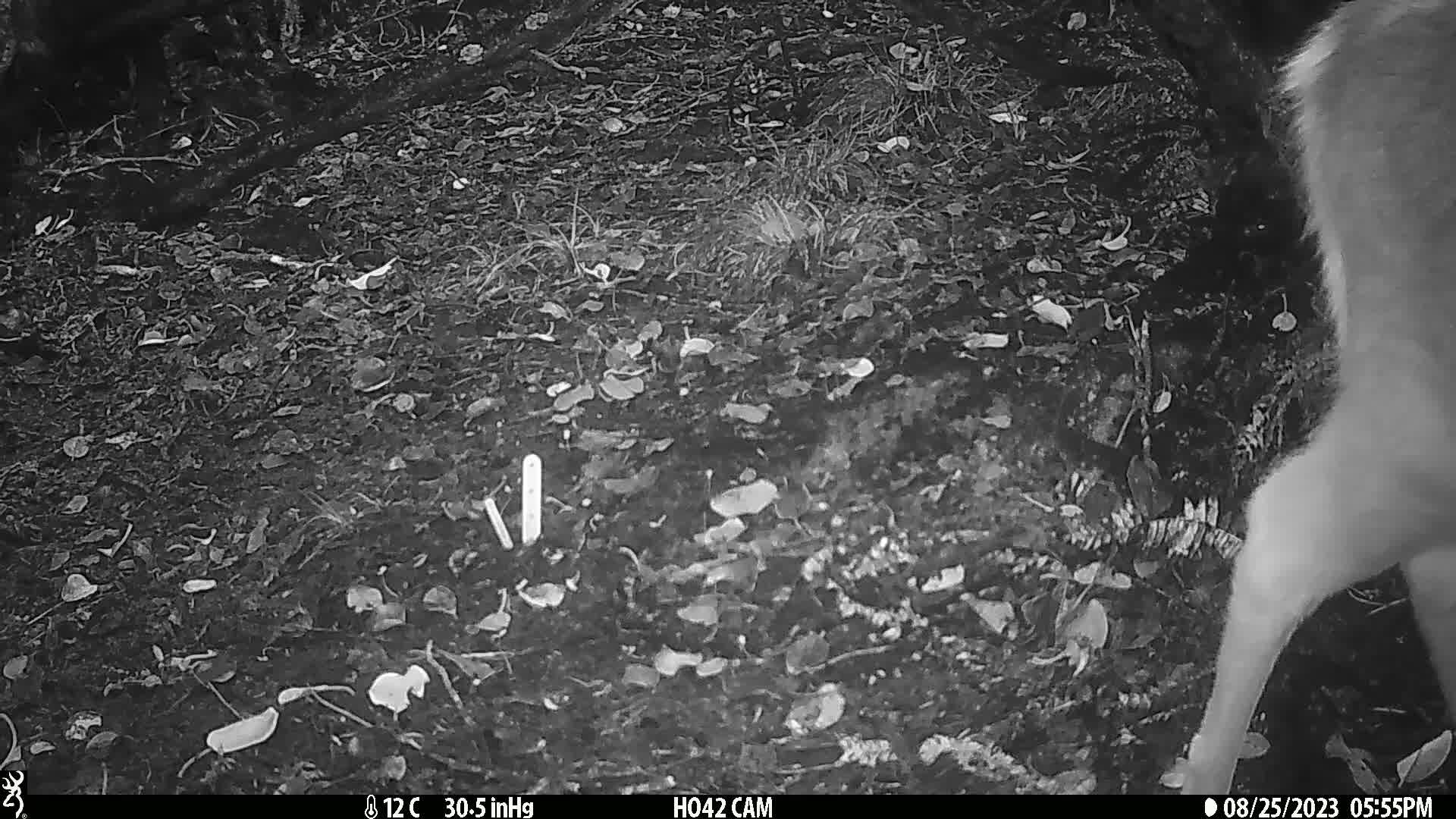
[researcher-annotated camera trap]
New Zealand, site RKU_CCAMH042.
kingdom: Animalia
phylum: Chordata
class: Mammalia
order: Artiodactyla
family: Cervidae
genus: Odocoileus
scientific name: Odocoileus virginianus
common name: white-tailed deer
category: white tailed deer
White tailed deer (white-tailed deer) (Odocoileus virginianus).